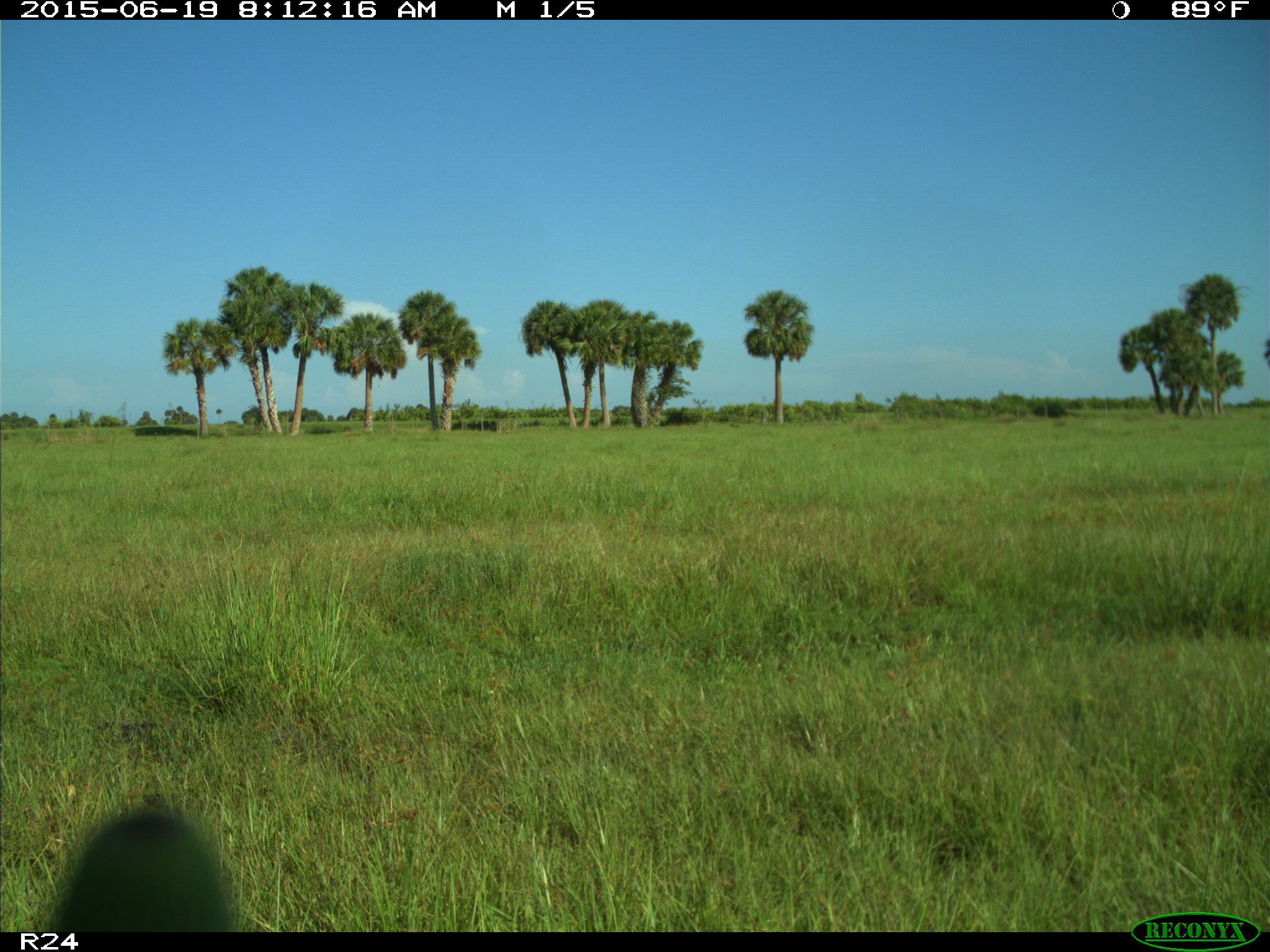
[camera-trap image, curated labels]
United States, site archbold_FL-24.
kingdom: Animalia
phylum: Chordata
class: Mammalia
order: Artiodactyla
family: Bovidae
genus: Bos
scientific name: Bos taurus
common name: domestic cow